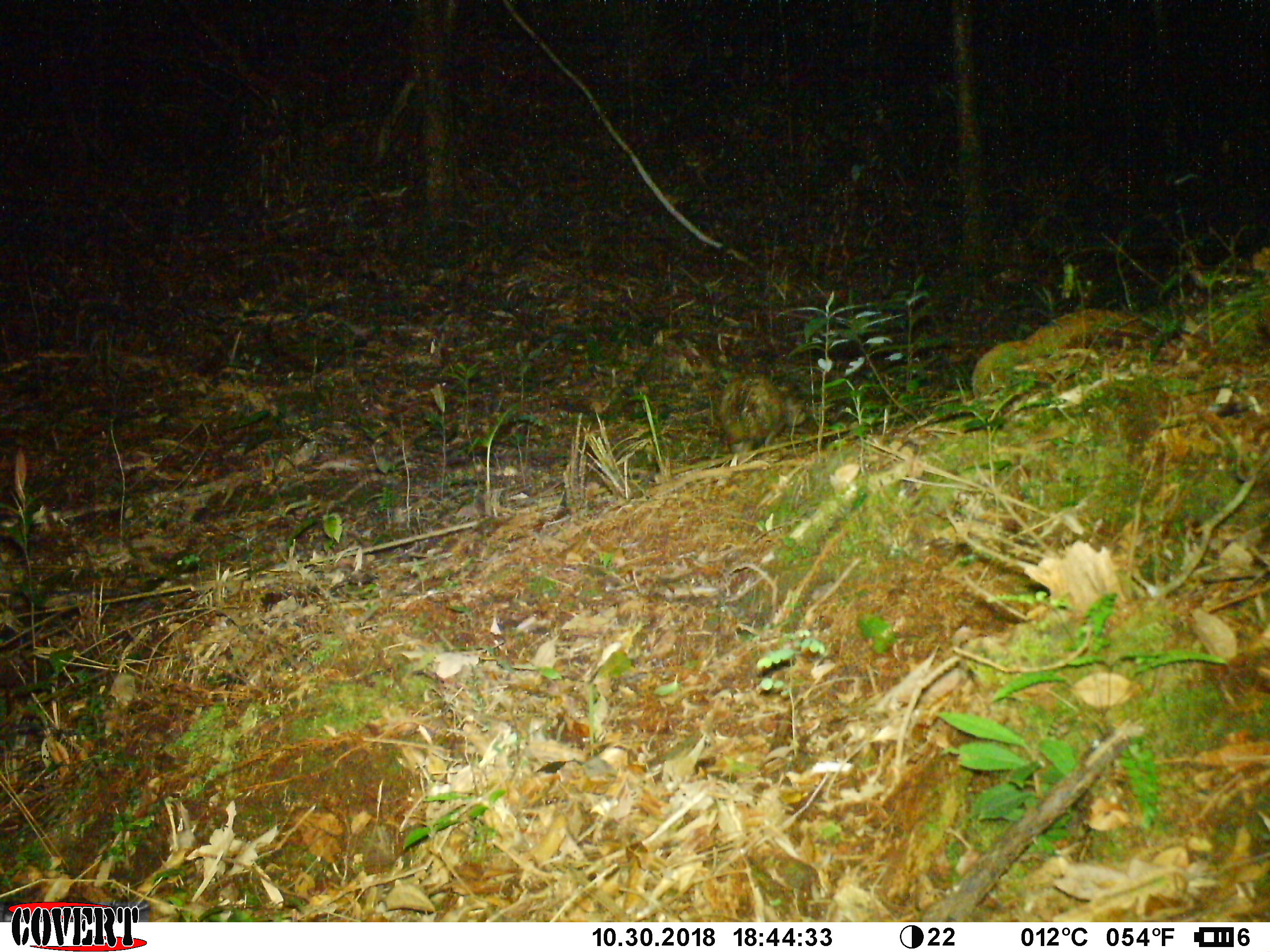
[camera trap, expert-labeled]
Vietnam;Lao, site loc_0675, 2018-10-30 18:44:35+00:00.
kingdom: Animalia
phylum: Chordata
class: Mammalia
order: Rodentia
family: Hystricidae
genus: Atherurus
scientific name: Atherurus macrourus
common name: asiatic brush-tailed porcupine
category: asiatic brush tailed porcupine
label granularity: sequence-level